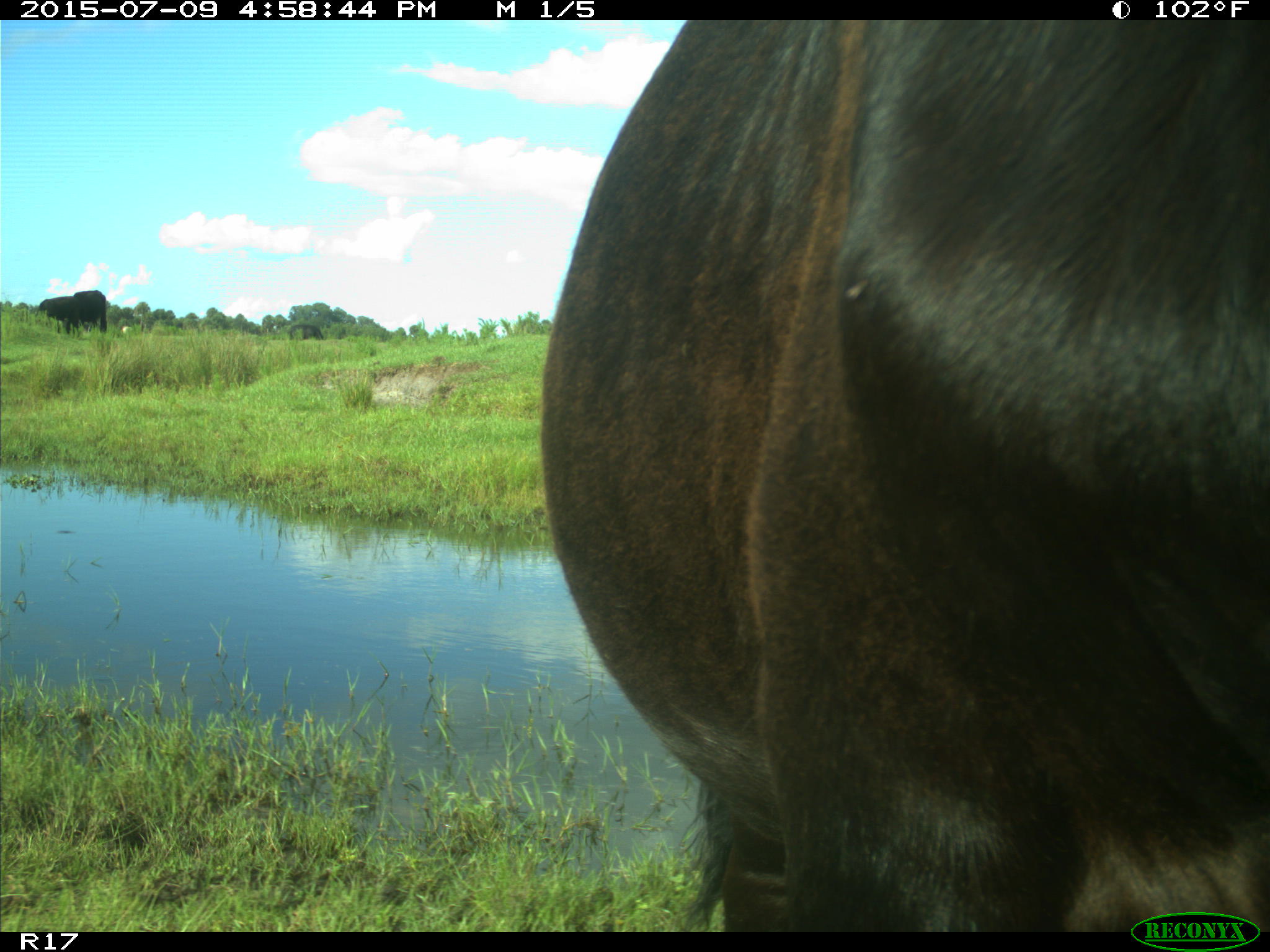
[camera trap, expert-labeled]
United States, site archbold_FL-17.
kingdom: Animalia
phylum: Chordata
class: Mammalia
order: Artiodactyla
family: Bovidae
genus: Bos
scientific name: Bos taurus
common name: domestic cow